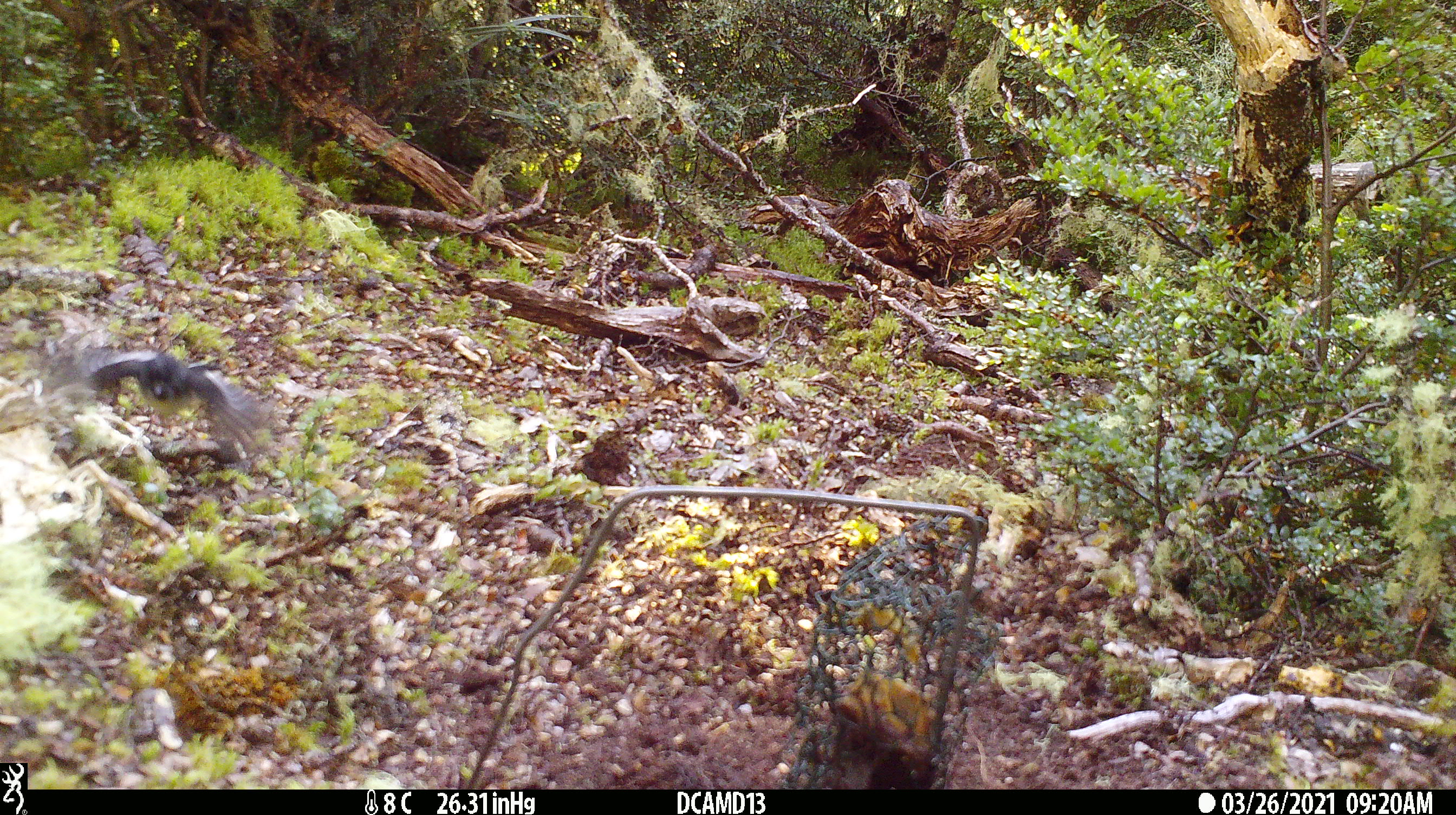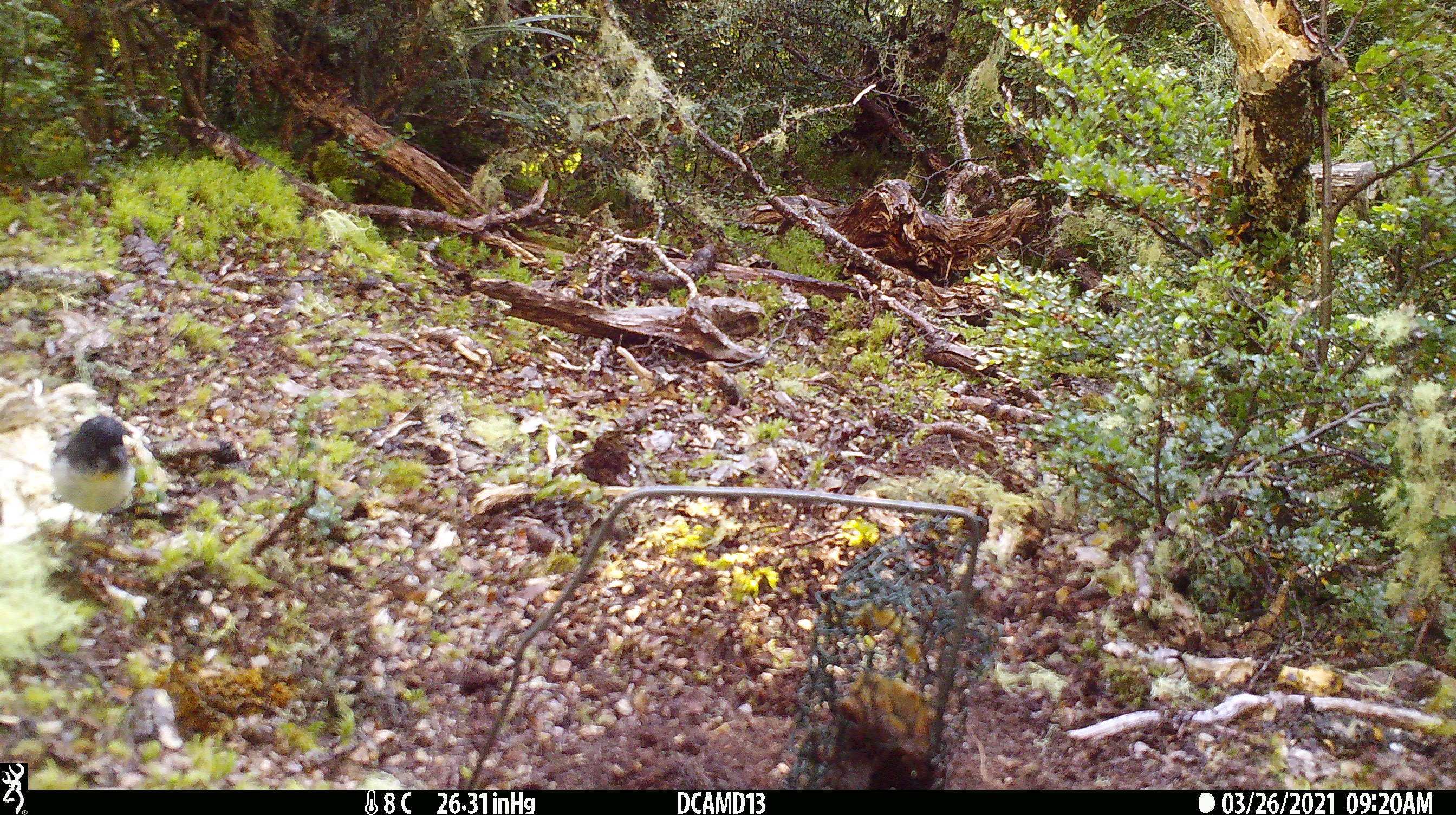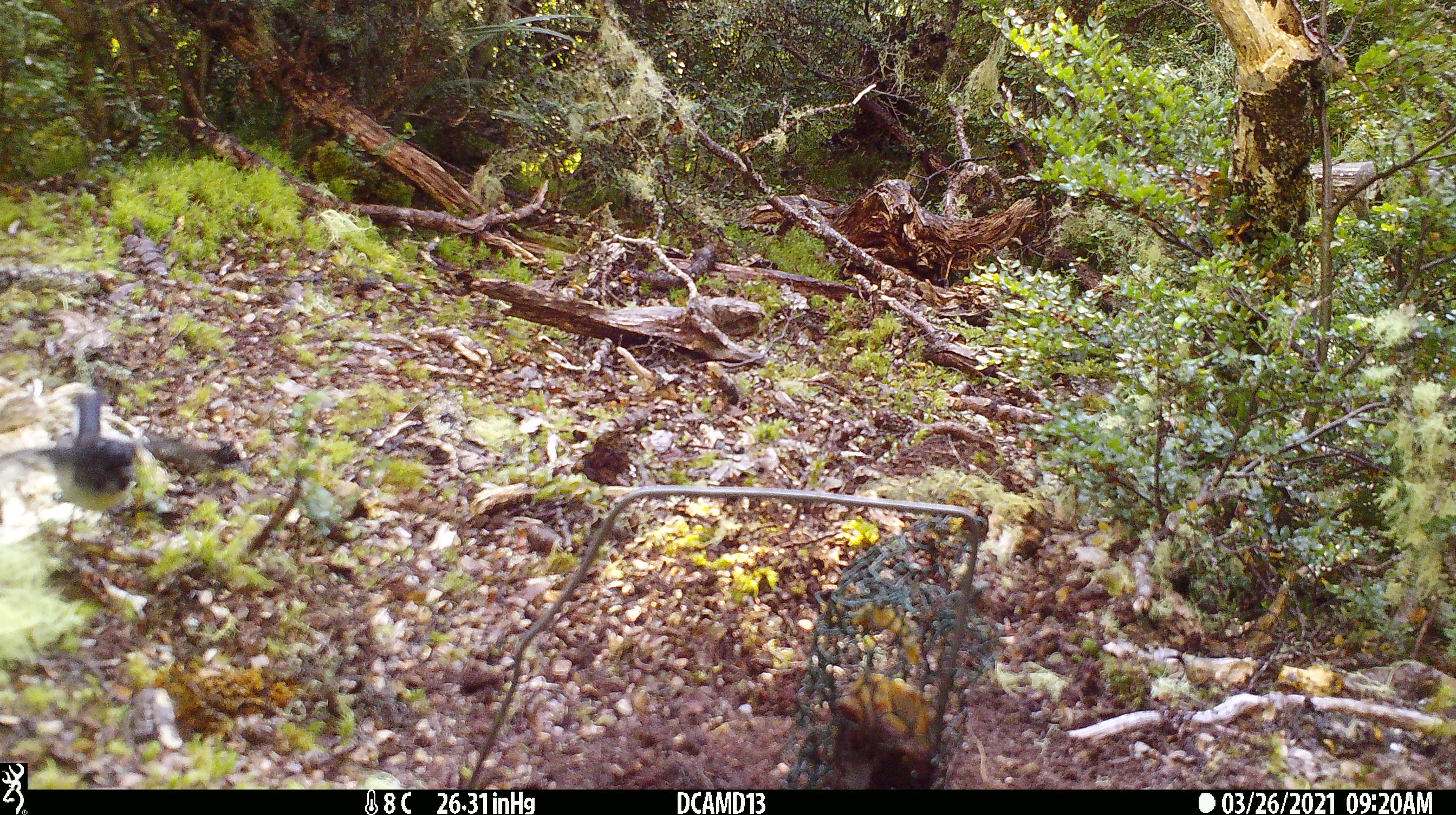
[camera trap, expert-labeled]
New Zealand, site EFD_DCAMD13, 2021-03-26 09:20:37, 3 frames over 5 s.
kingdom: Animalia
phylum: Chordata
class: Aves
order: Passeriformes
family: Petroicidae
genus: Petroica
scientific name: Petroica macrocephala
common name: tomtit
Tomtit (Petroica macrocephala).